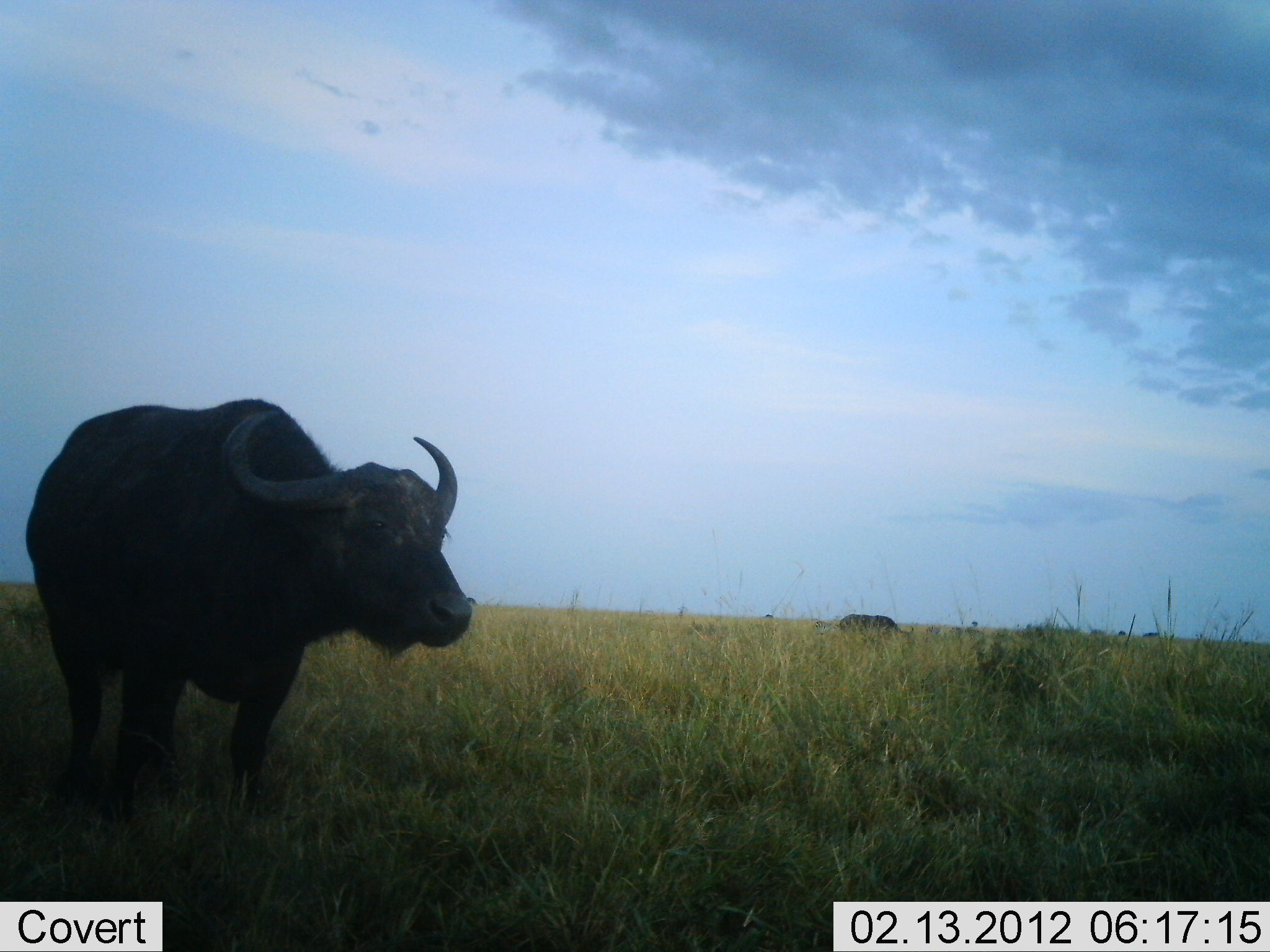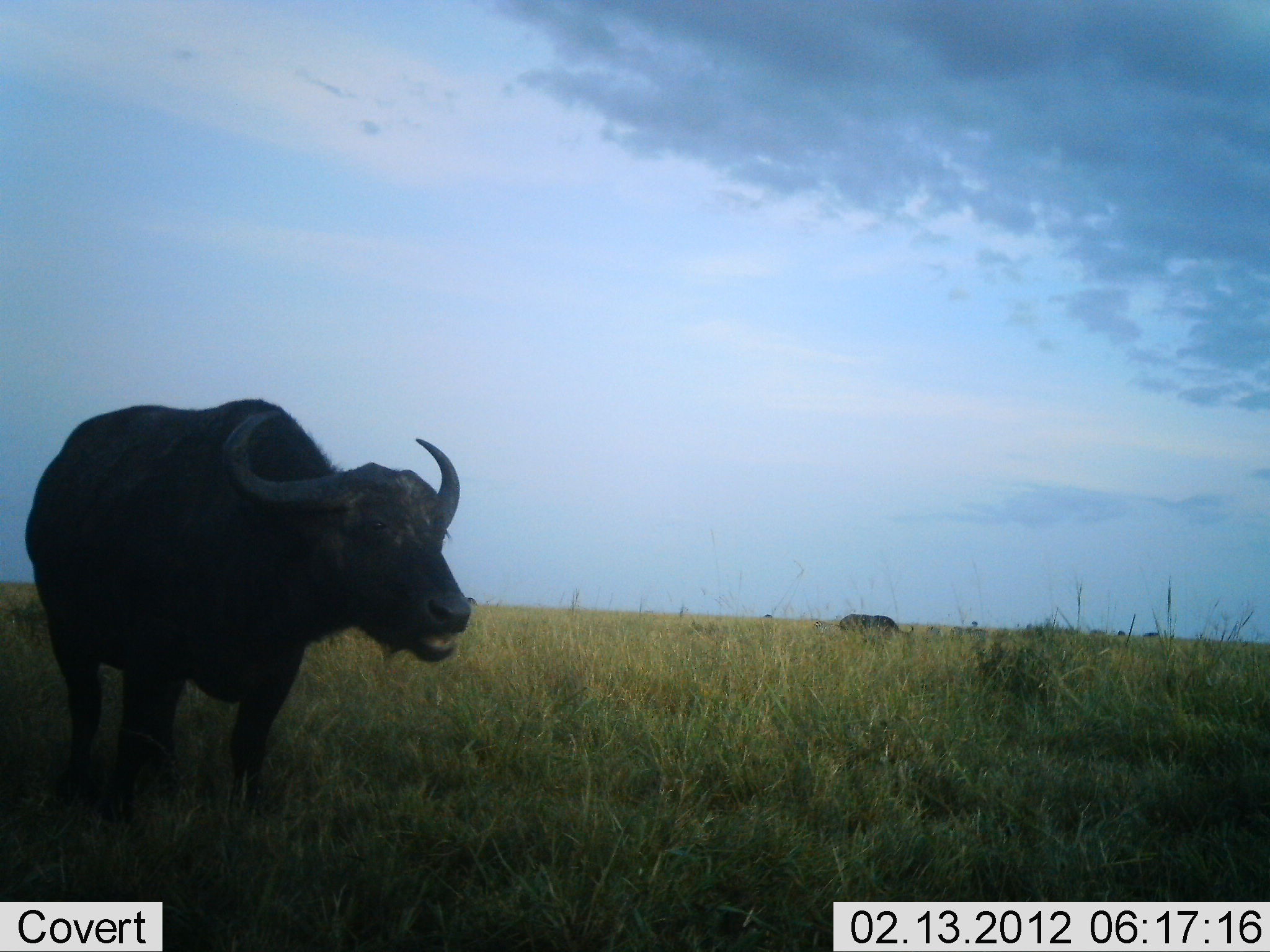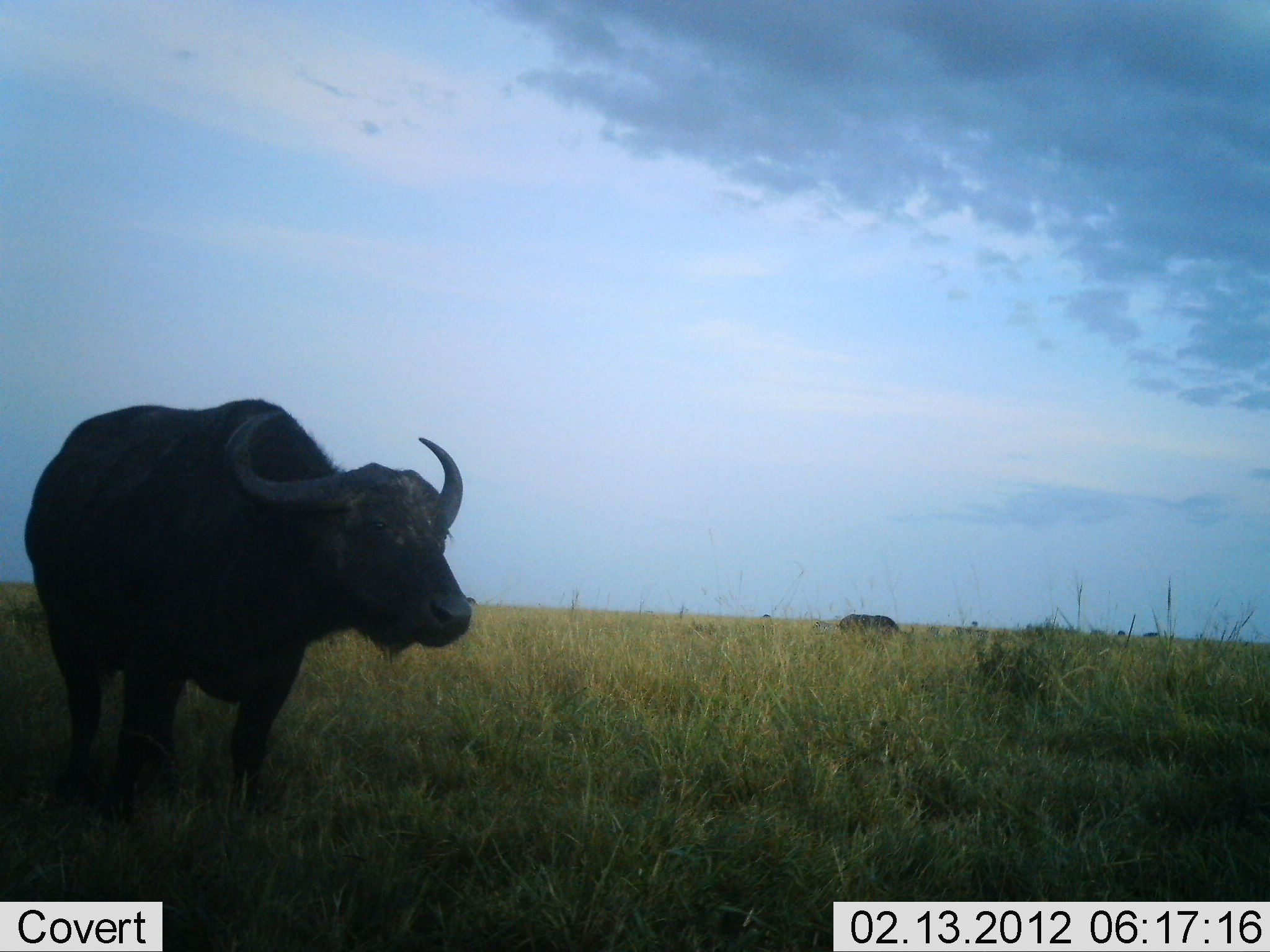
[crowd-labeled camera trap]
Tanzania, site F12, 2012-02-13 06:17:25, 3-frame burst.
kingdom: Animalia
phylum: Chordata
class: Mammalia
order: Artiodactyla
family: Bovidae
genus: Syncerus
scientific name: Syncerus caffer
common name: cape buffalo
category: buffalo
Buffalo (cape buffalo) (Syncerus caffer), count 2. Behavior (volunteer vote fractions): standing 68%, resting 9%, moving 0%, interacting 0%. Young present (vote fraction): 0%. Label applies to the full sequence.